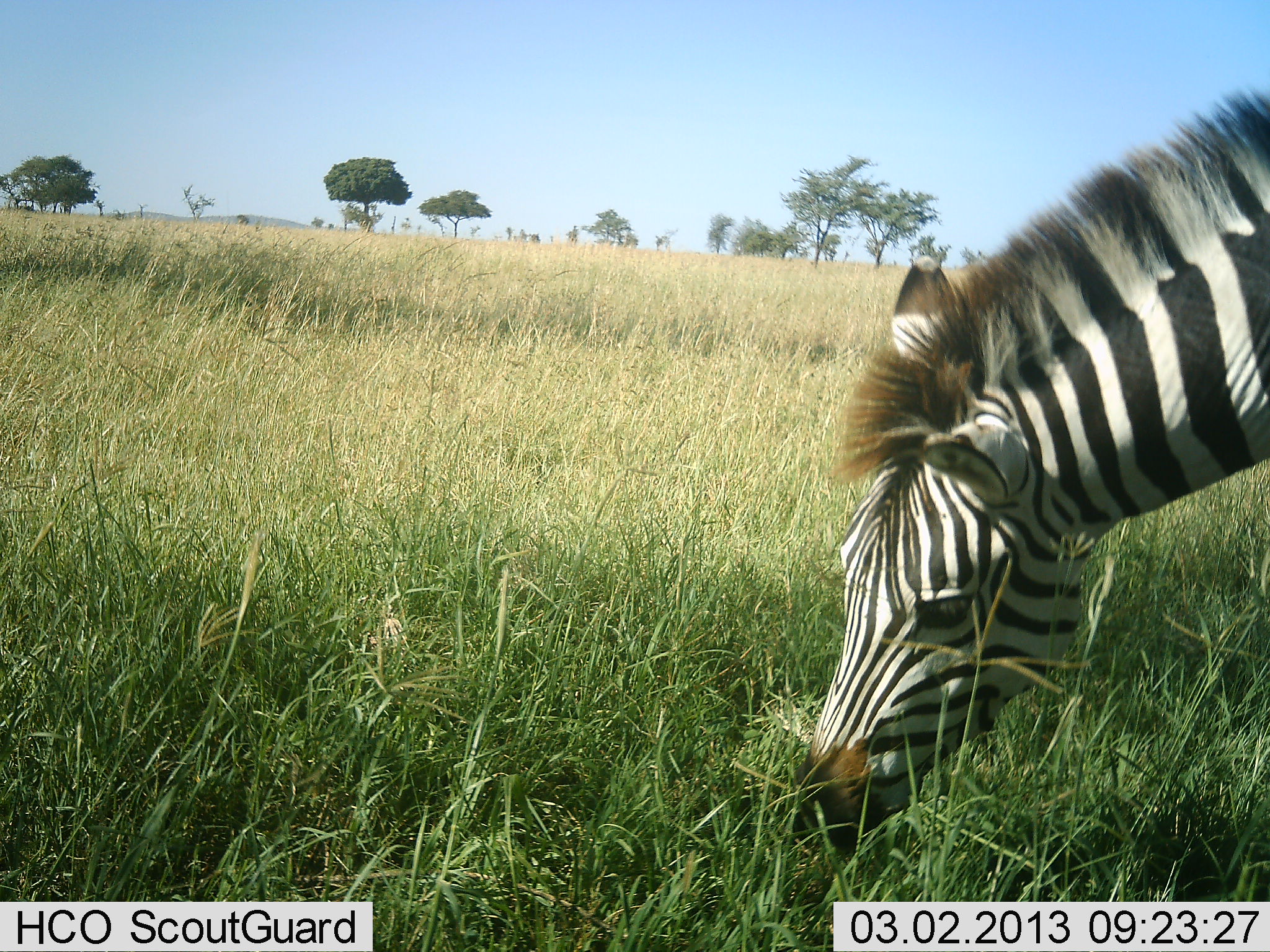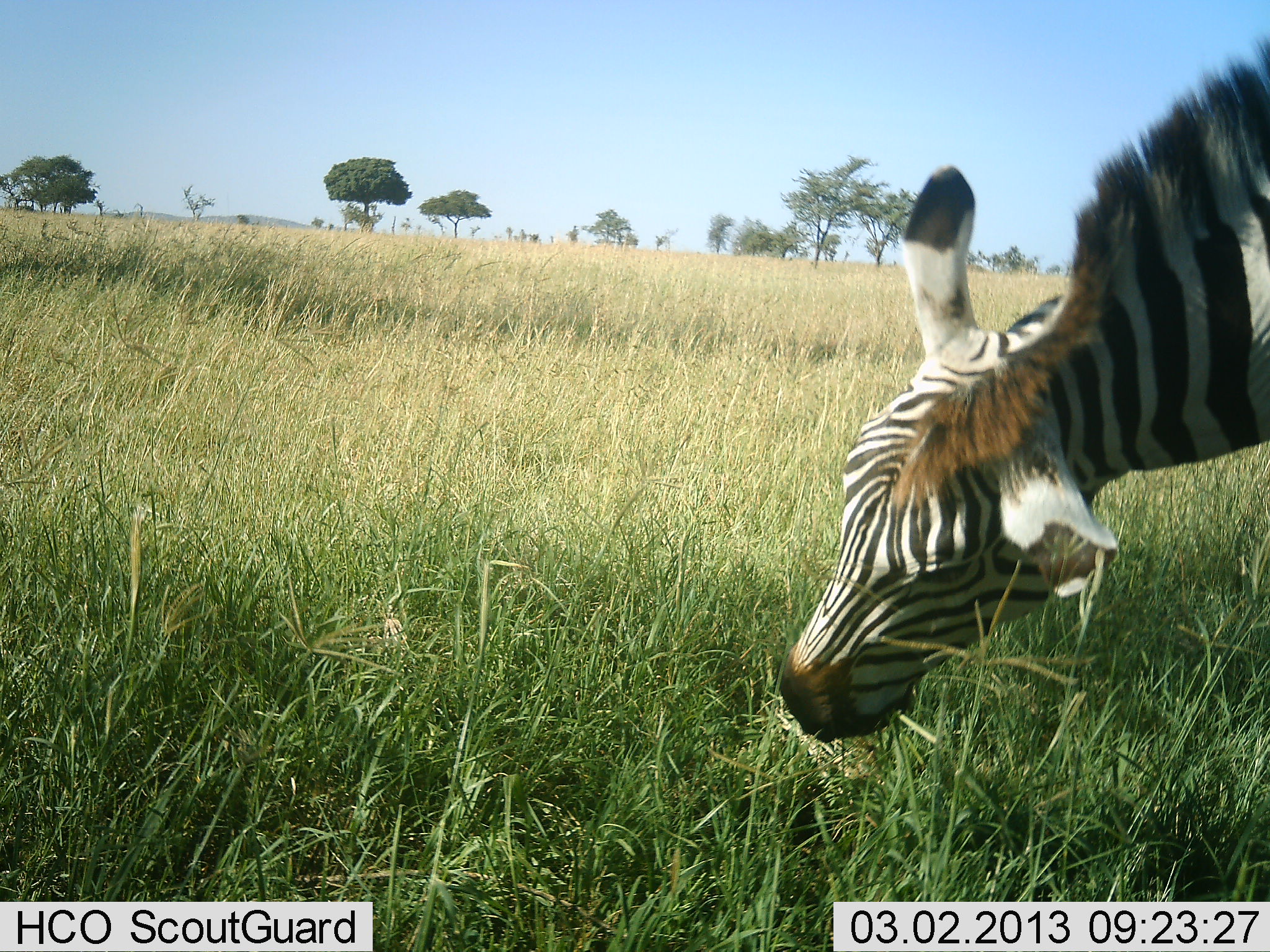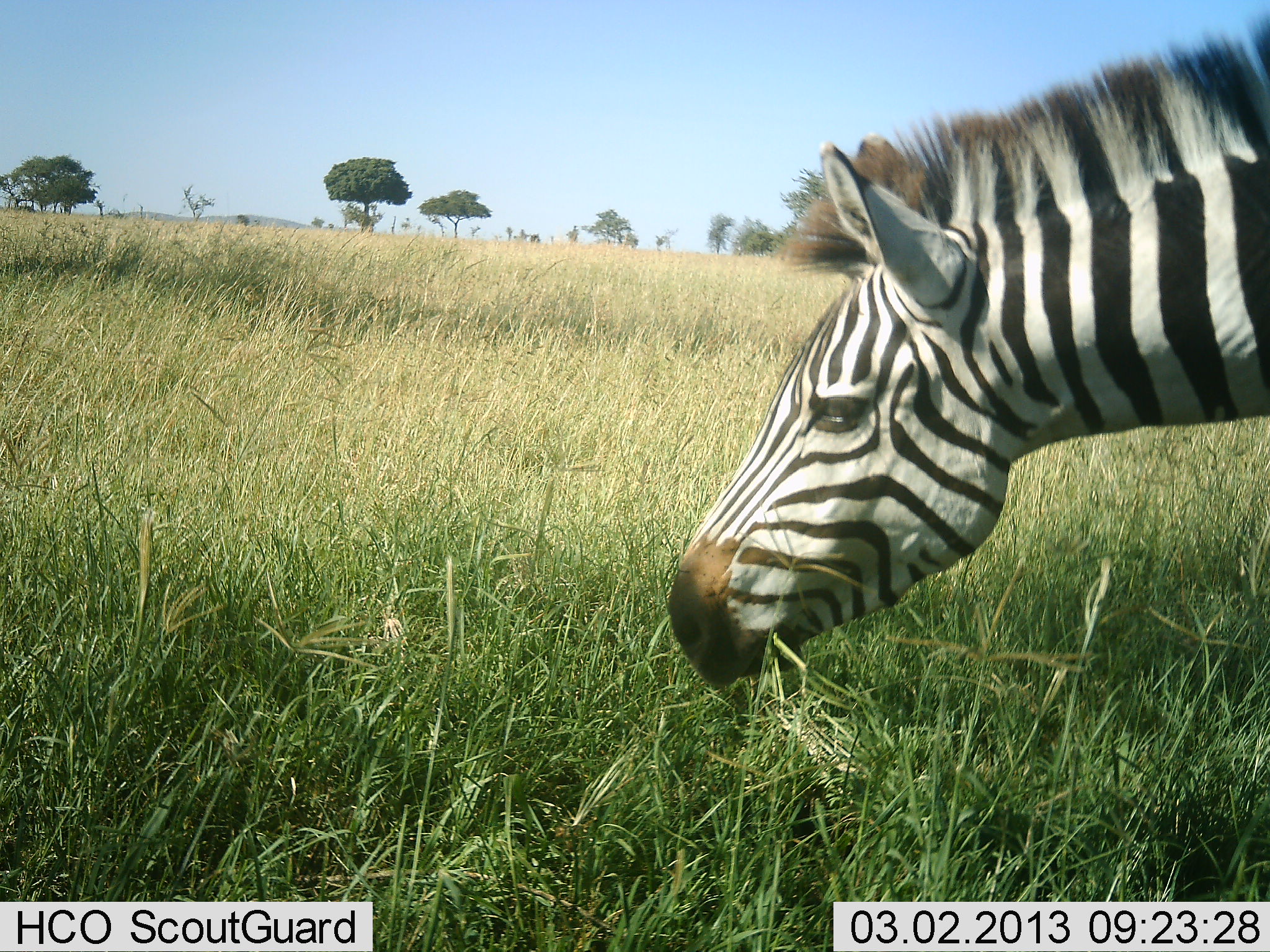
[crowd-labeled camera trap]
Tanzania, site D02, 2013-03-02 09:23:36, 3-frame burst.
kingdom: Animalia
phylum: Chordata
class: Mammalia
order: Perissodactyla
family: Equidae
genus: Equus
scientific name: Equus quagga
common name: plains zebra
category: zebra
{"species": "zebra (plains zebra) (Equus quagga)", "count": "1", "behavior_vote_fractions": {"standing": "15%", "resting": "0%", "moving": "0%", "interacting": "0%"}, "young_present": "0%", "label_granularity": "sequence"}